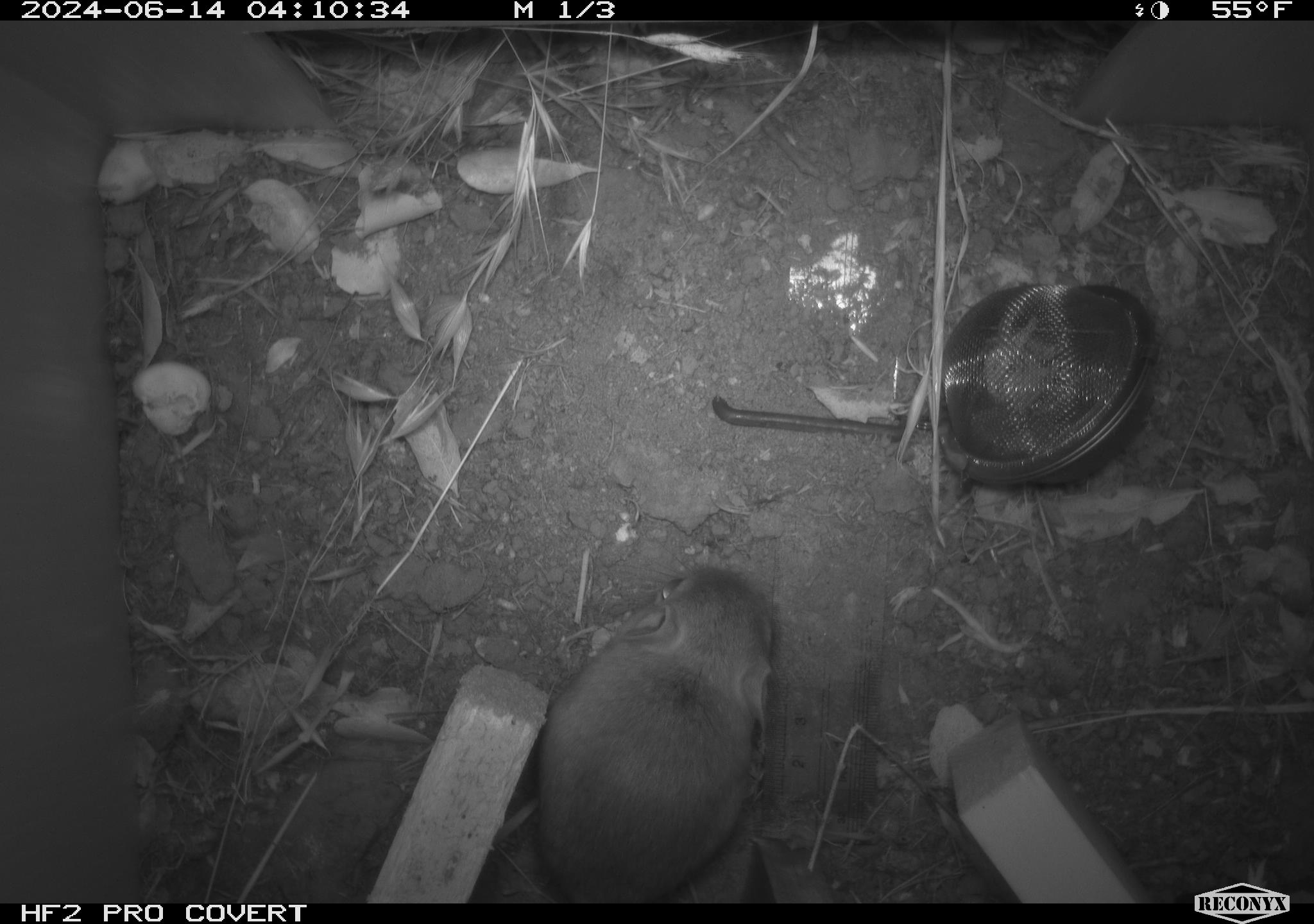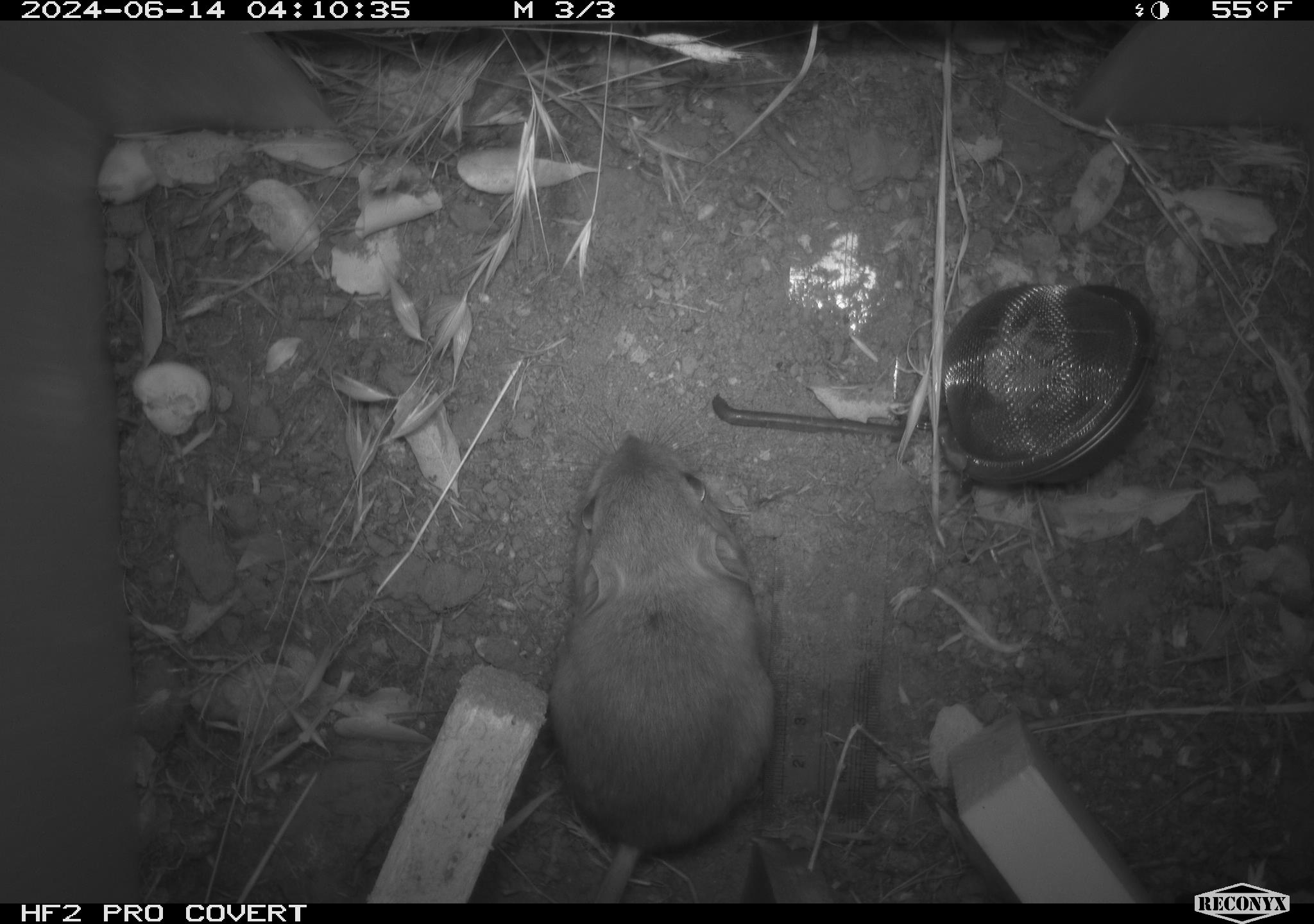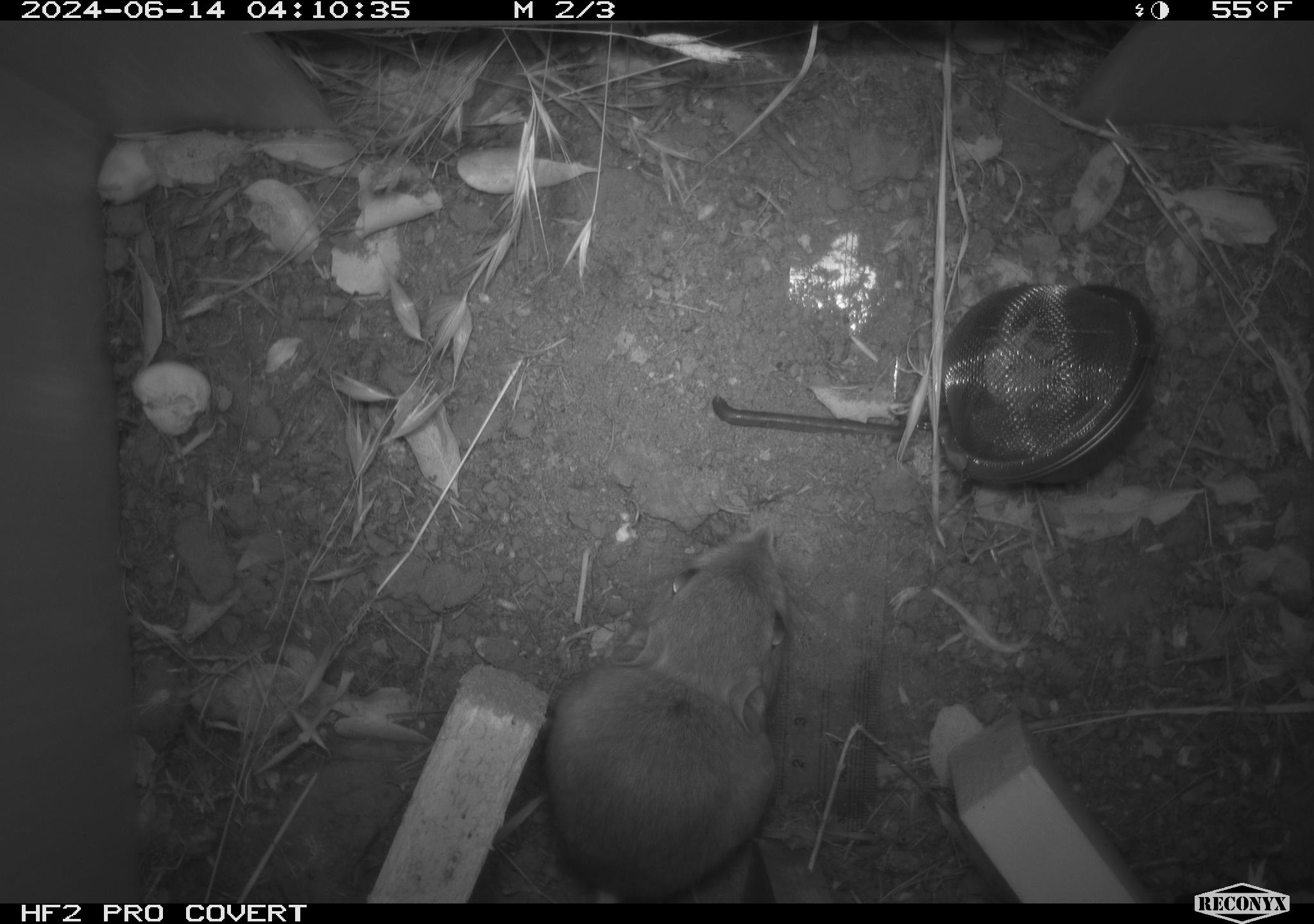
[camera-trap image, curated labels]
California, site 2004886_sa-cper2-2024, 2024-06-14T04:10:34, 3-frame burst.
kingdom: Animalia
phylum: Chordata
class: Mammalia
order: Rodentia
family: Heteromyidae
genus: Dipodomys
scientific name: Dipodomys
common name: kangaroo rats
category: dipodomys species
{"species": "dipodomys species (kangaroo rats) (Dipodomys)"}